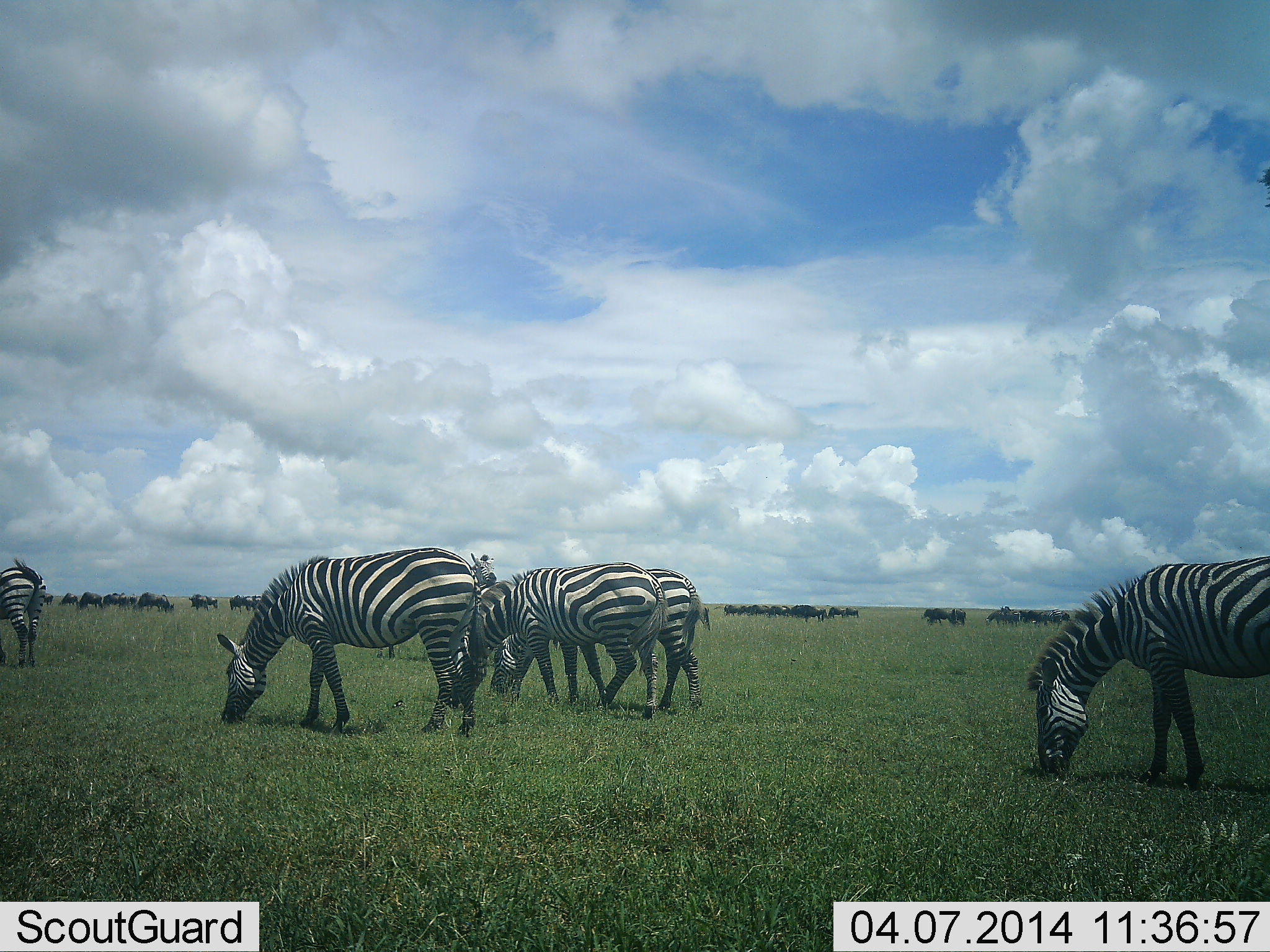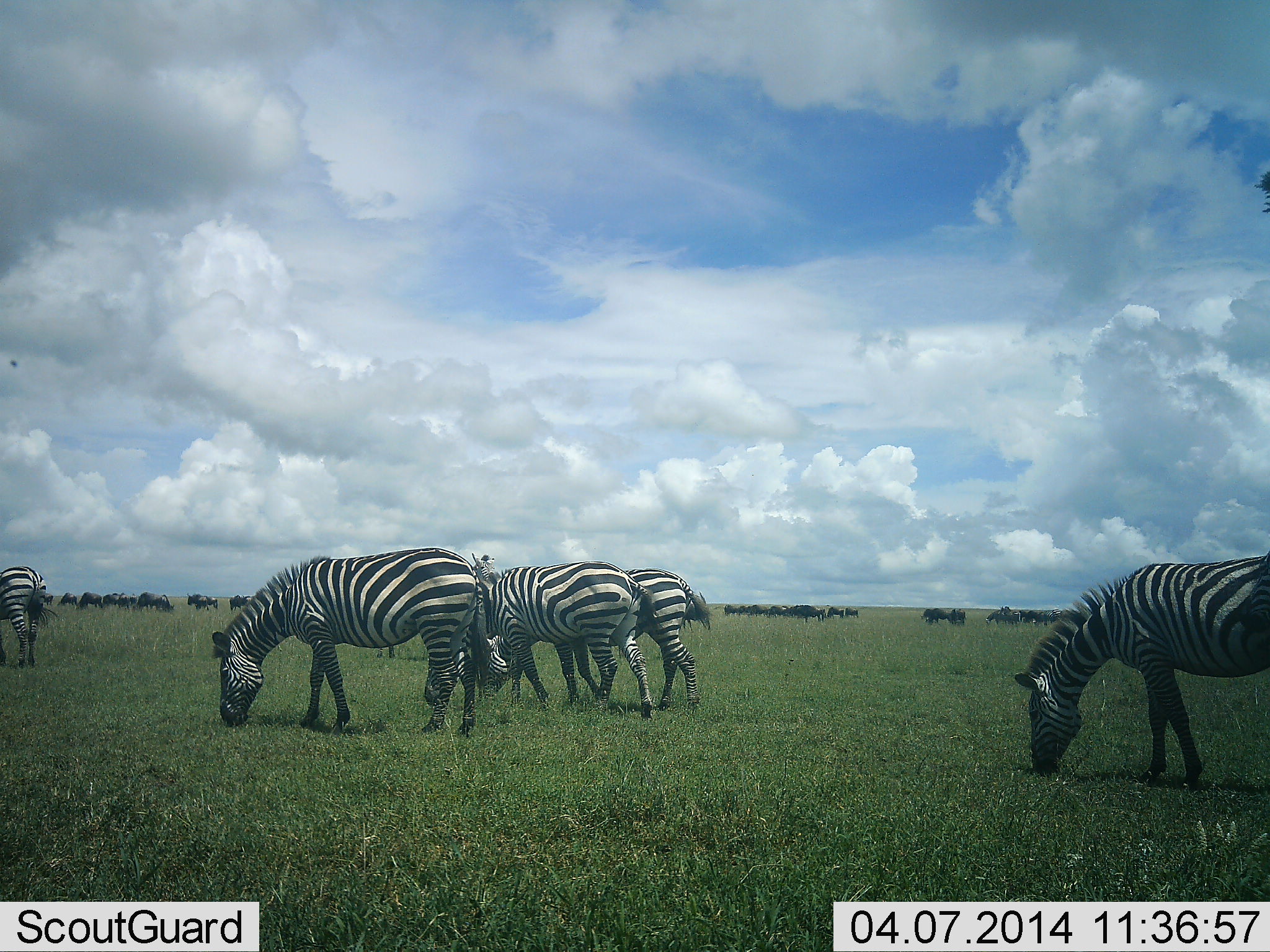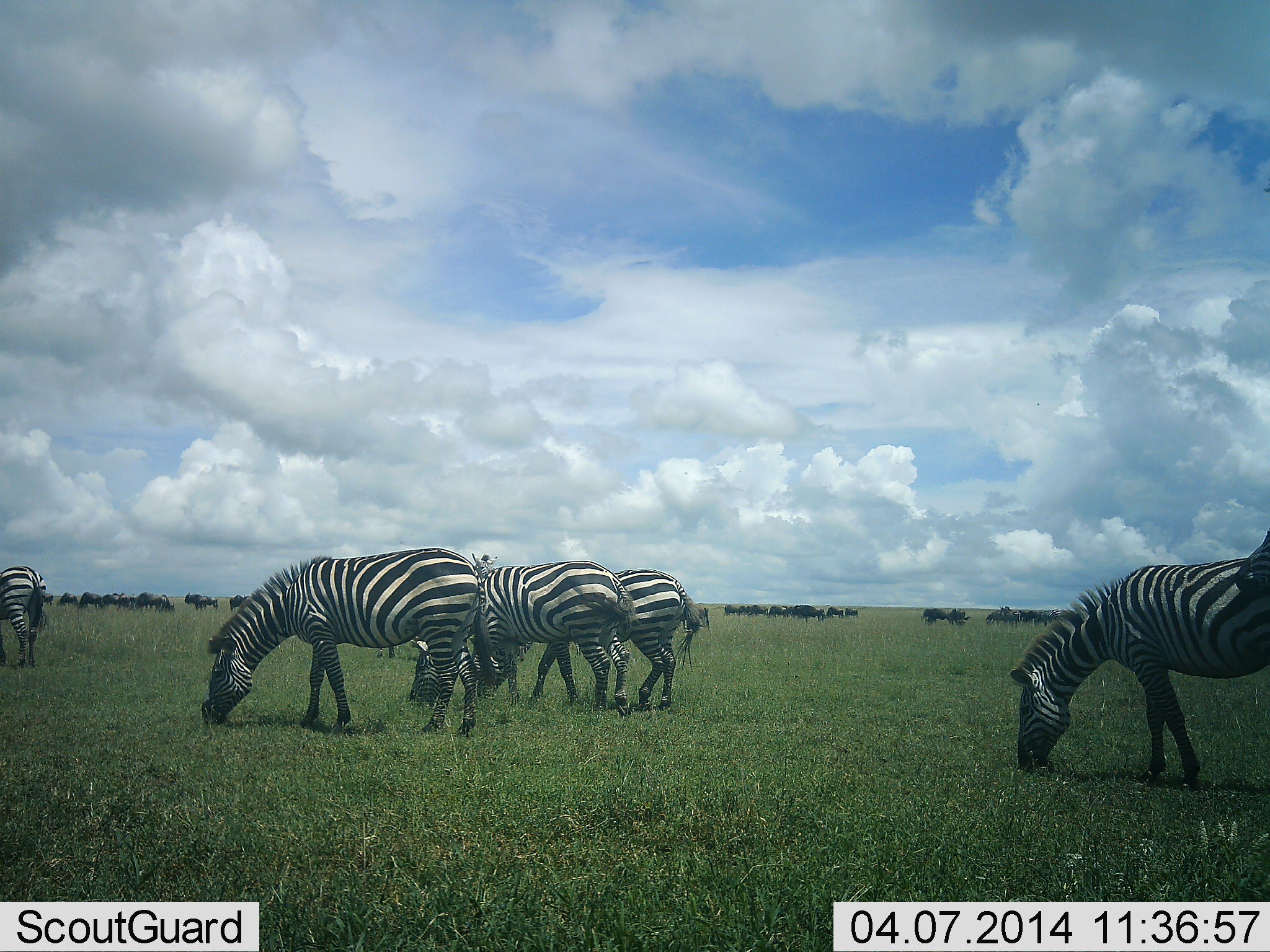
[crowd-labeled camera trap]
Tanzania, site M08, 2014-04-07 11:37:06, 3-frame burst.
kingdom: Animalia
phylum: Chordata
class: Mammalia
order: Artiodactyla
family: Bovidae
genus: Connochaetes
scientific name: Connochaetes taurinus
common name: blue wildebeest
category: wildebeest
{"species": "wildebeest (blue wildebeest) (Connochaetes taurinus)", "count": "11-50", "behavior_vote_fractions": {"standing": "60%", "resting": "0%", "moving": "30%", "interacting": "0%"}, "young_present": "0%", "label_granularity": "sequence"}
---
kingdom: Animalia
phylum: Chordata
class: Mammalia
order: Perissodactyla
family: Equidae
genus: Equus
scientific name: Equus quagga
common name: plains zebra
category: zebra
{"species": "zebra (plains zebra) (Equus quagga)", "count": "5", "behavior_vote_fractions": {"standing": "33%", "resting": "0%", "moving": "17%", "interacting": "0%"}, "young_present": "0%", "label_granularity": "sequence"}